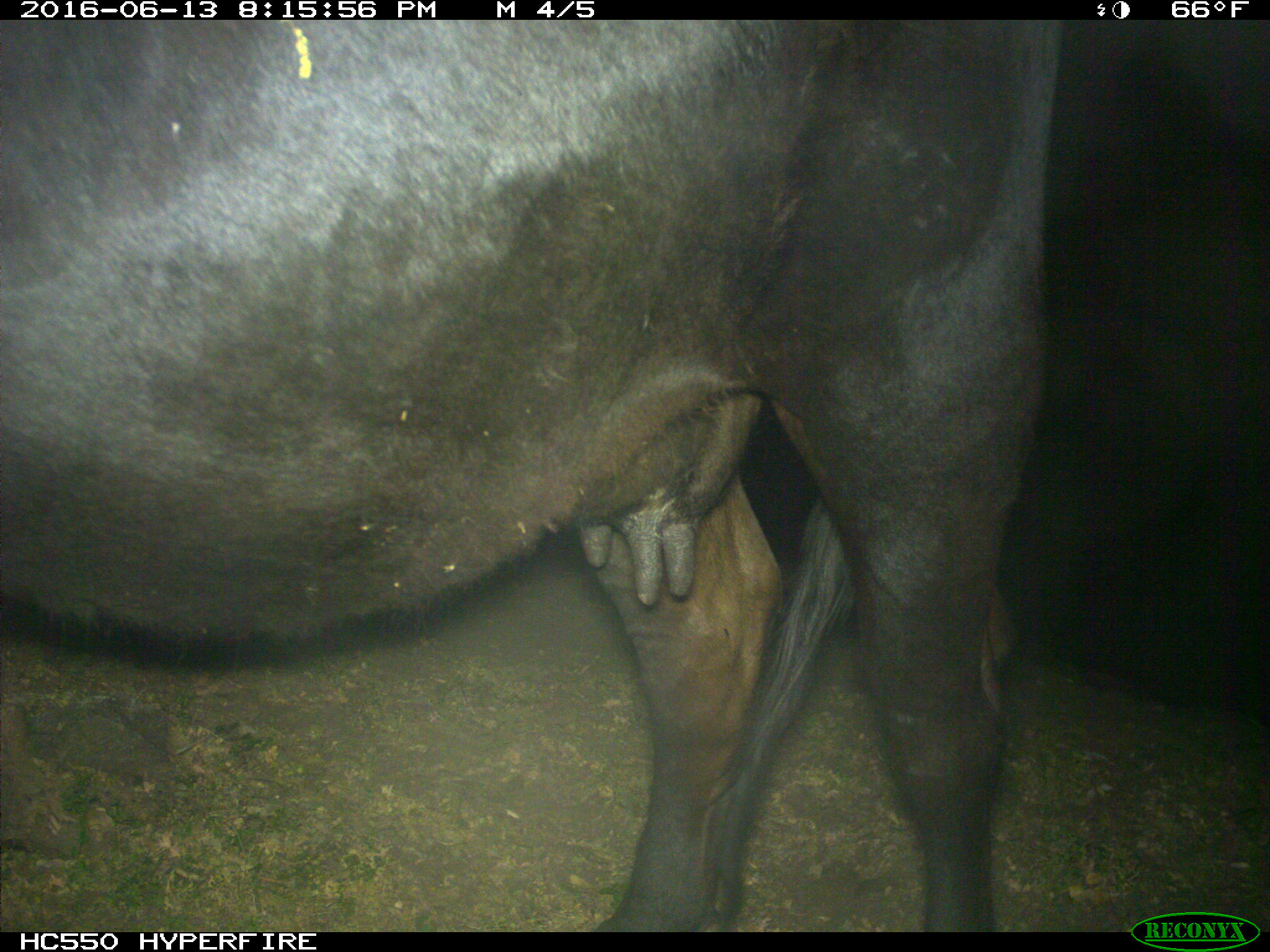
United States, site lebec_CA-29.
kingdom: Animalia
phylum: Chordata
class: Mammalia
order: Artiodactyla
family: Bovidae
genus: Bos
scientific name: Bos taurus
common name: domestic cow